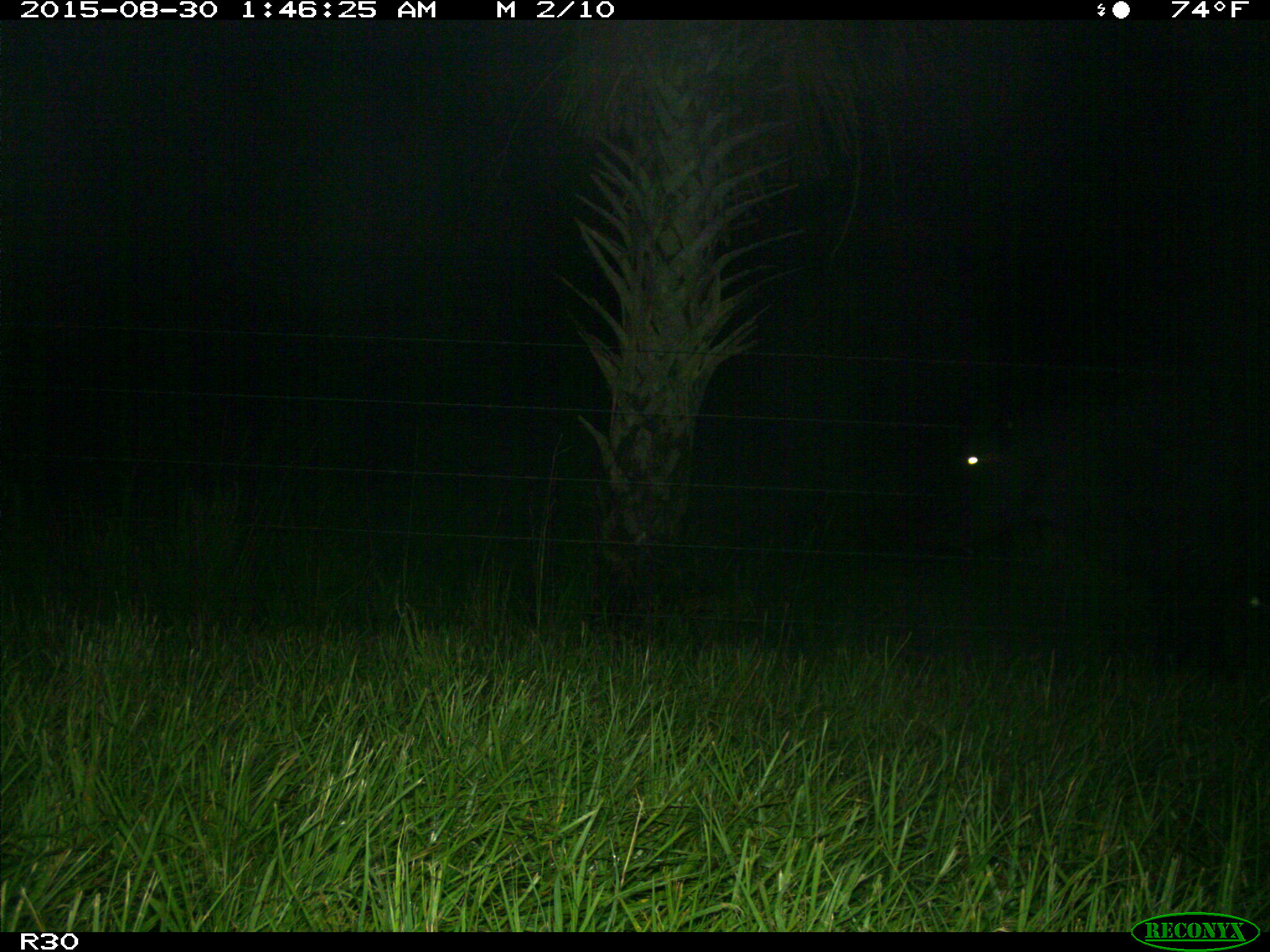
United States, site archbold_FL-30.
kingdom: Animalia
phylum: Chordata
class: Mammalia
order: Artiodactyla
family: Bovidae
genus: Bos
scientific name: Bos taurus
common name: domestic cow